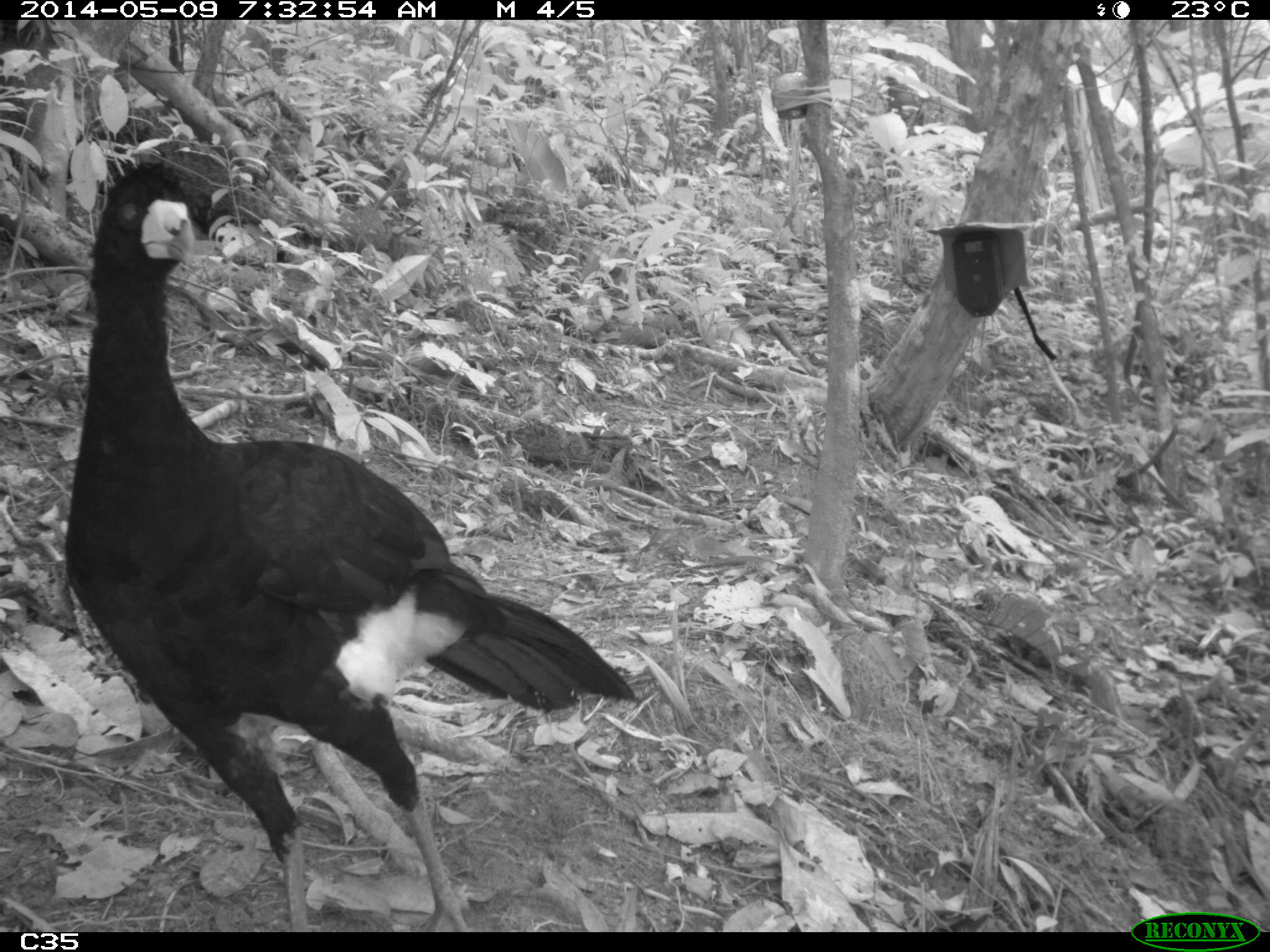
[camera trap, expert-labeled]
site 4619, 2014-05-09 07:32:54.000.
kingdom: Animalia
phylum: Chordata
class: Aves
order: Galliformes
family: Cracidae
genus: Crax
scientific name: Crax alector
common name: black curassow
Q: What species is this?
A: Crax alector (black curassow).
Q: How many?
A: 2.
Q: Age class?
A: Adult.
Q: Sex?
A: Female.